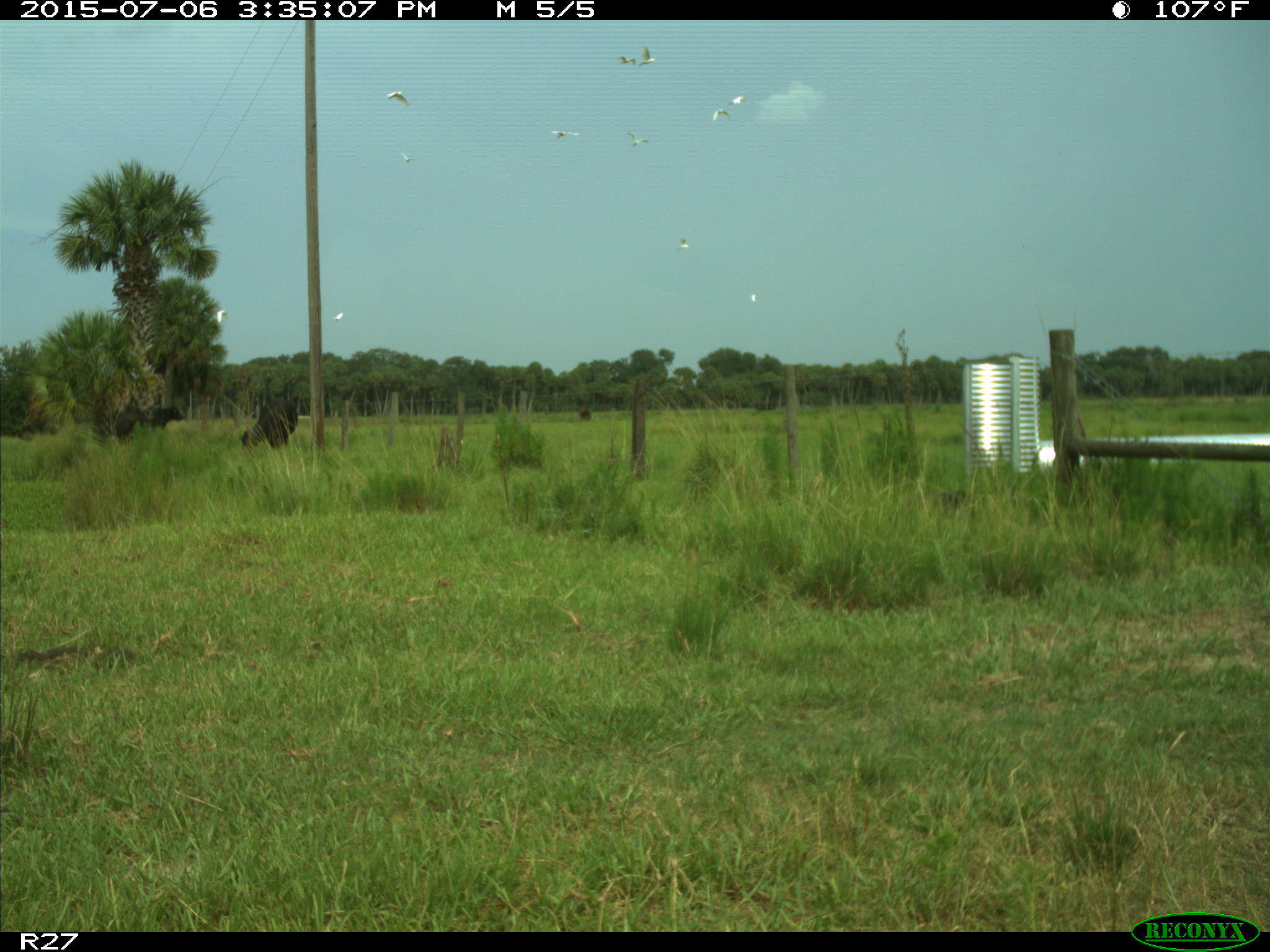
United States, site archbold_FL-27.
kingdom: Animalia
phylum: Chordata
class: Mammalia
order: Artiodactyla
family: Bovidae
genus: Bos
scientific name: Bos taurus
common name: domestic cow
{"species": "Bos taurus (domestic cow)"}